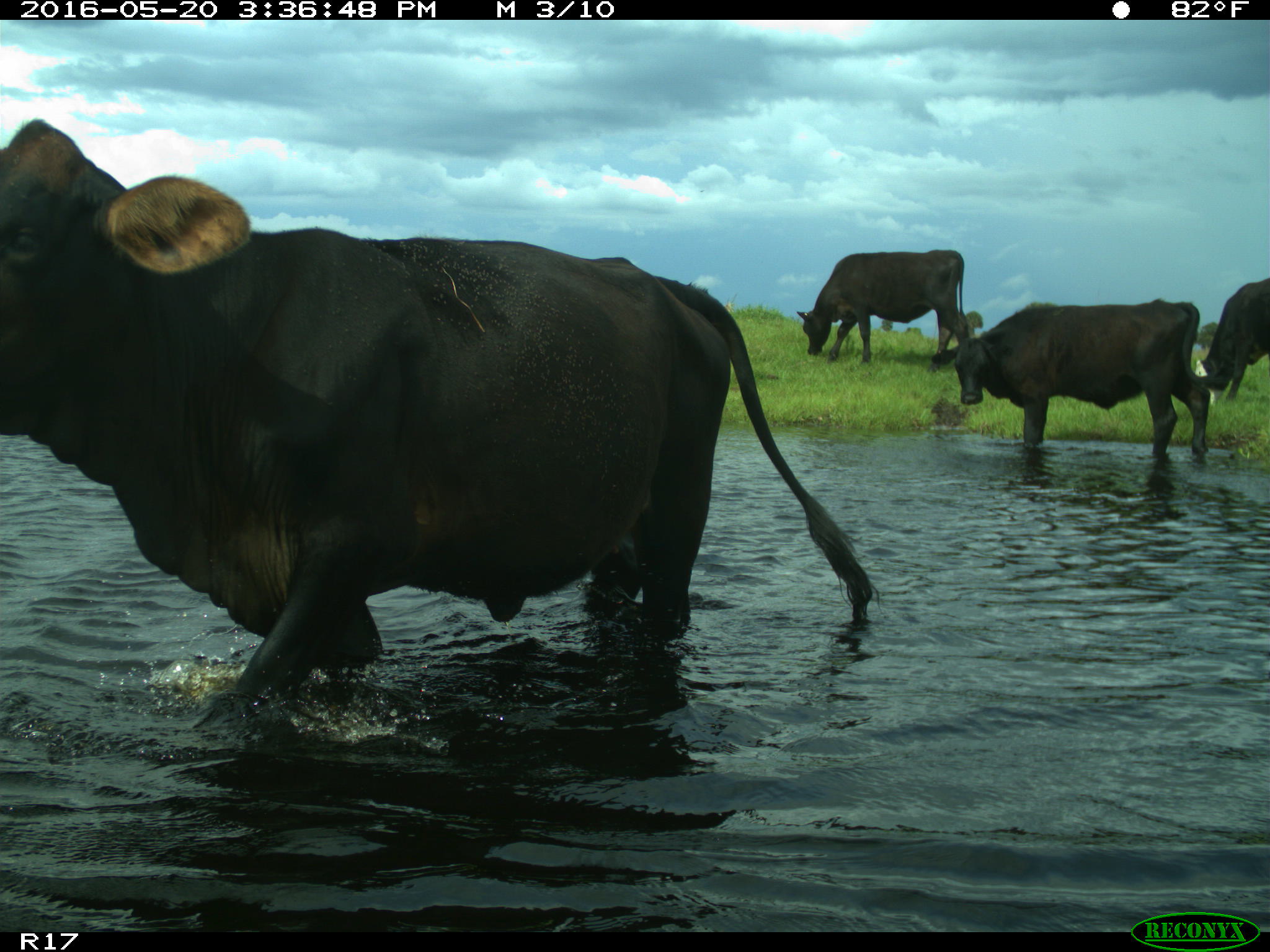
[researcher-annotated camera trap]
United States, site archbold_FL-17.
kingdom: Animalia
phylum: Chordata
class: Mammalia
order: Artiodactyla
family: Bovidae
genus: Bos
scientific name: Bos taurus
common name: domestic cow